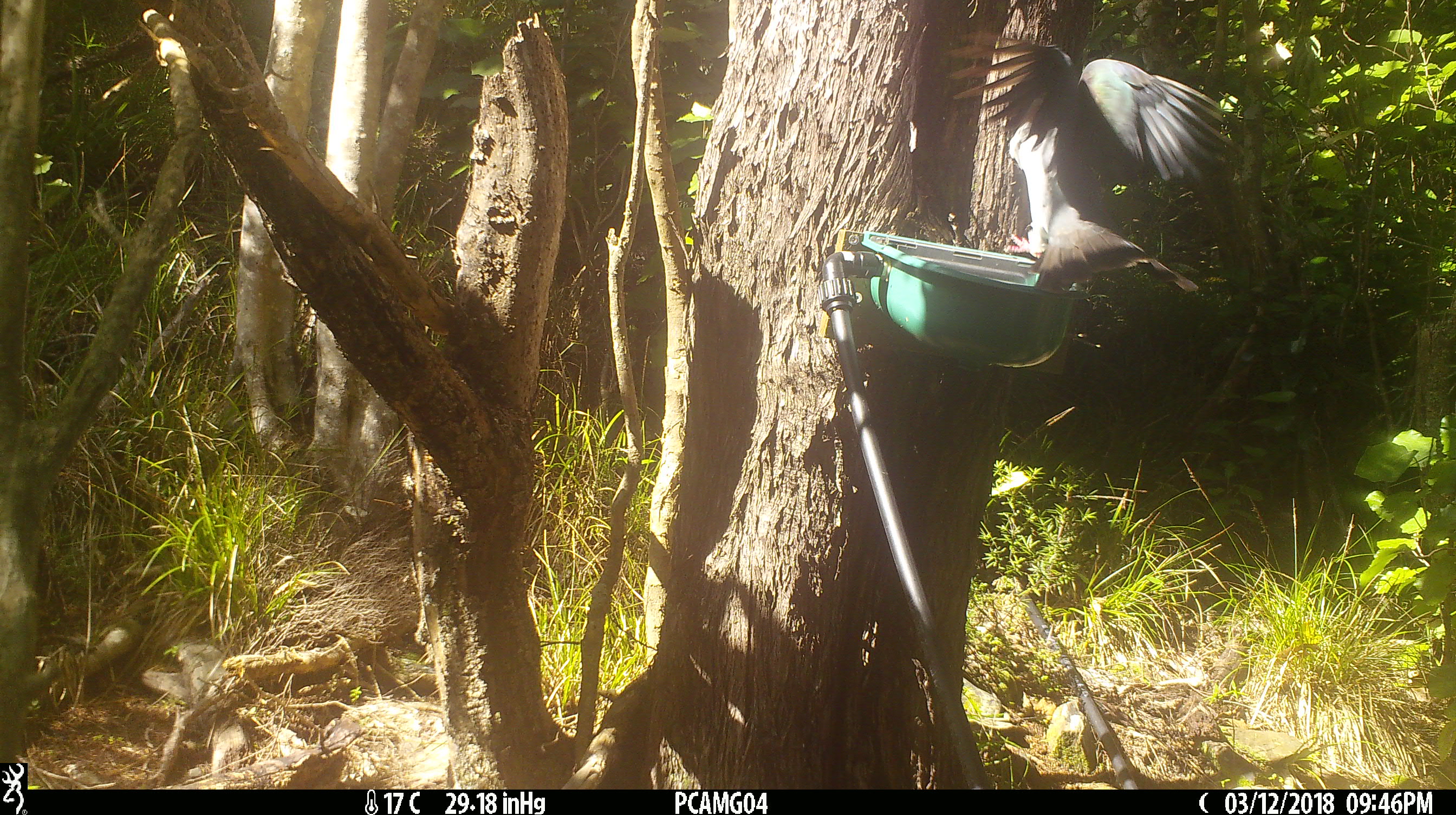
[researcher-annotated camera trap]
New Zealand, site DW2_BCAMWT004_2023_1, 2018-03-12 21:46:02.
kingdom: Animalia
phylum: Chordata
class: Aves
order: Columbiformes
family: Columbidae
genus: Hemiphaga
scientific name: Hemiphaga novaeseelandiae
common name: new zealand pigeon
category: kereru